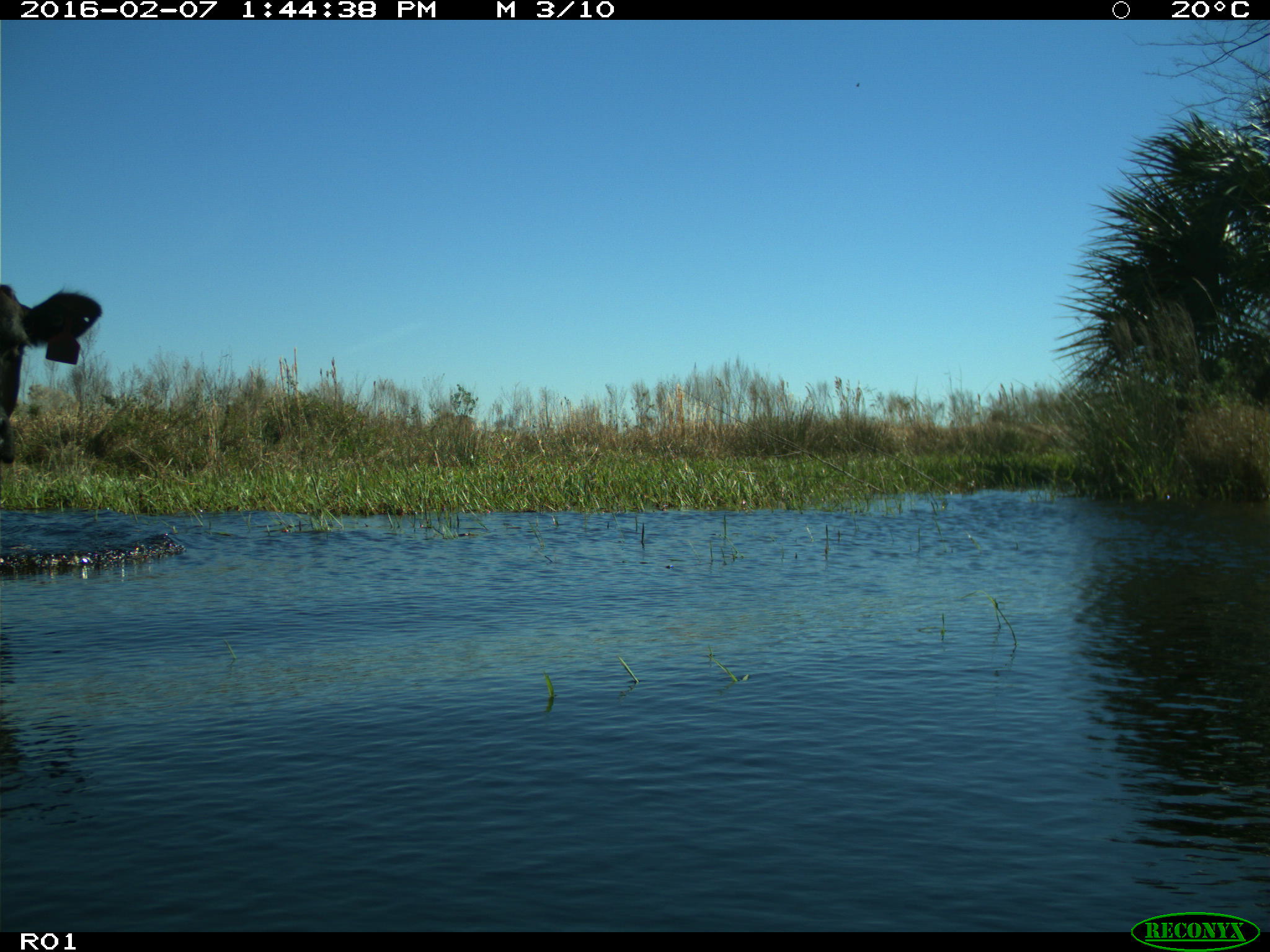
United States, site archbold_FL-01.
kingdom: Animalia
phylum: Chordata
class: Mammalia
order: Artiodactyla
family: Bovidae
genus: Bos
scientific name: Bos taurus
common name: domestic cow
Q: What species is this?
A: Bos taurus (domestic cow).